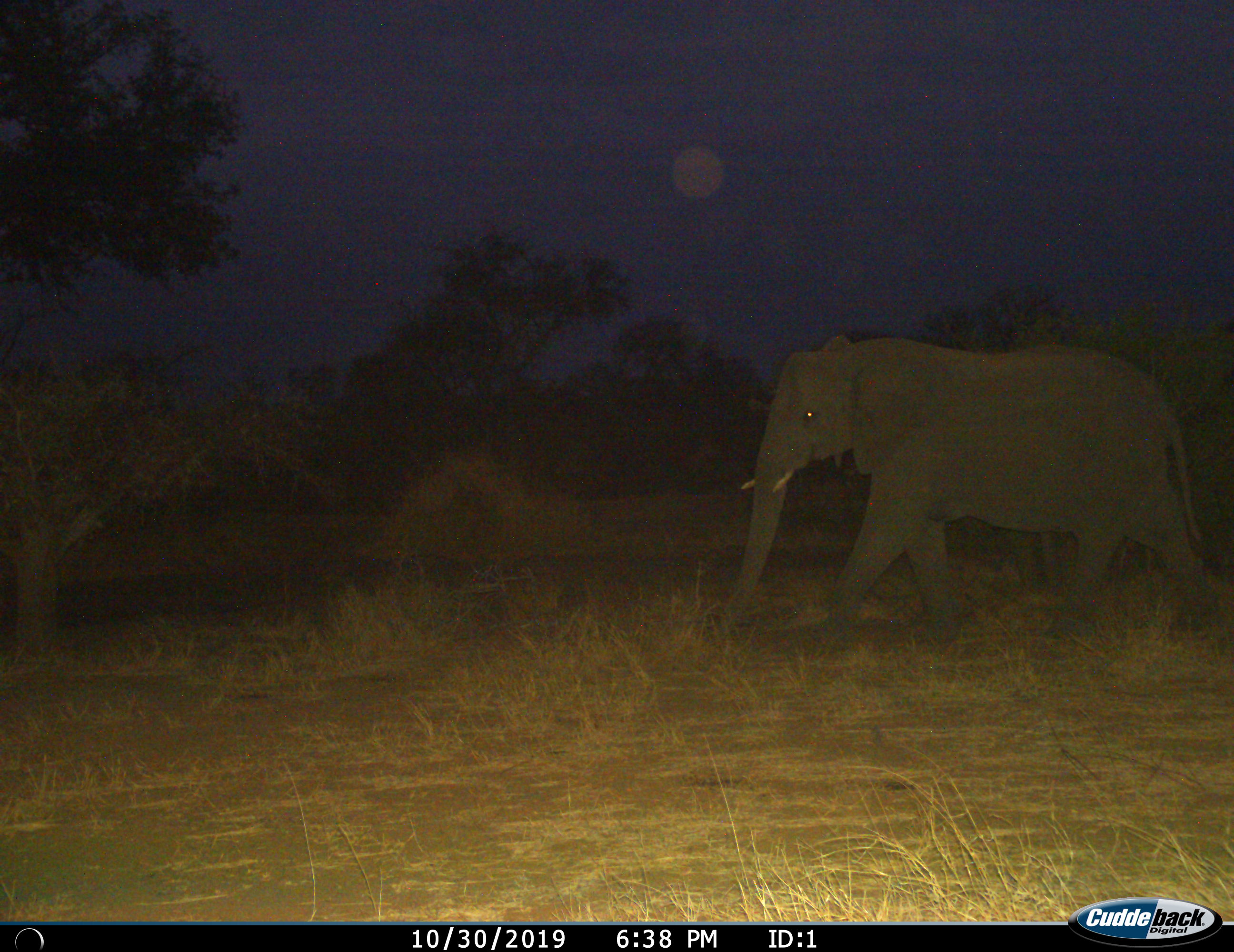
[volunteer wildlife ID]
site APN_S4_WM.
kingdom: Animalia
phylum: Chordata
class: Mammalia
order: Proboscidea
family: Elephantidae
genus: Loxodonta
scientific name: Loxodonta africana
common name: african bush elephant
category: elephant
Elephant (african bush elephant) (Loxodonta africana), count 1. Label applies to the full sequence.